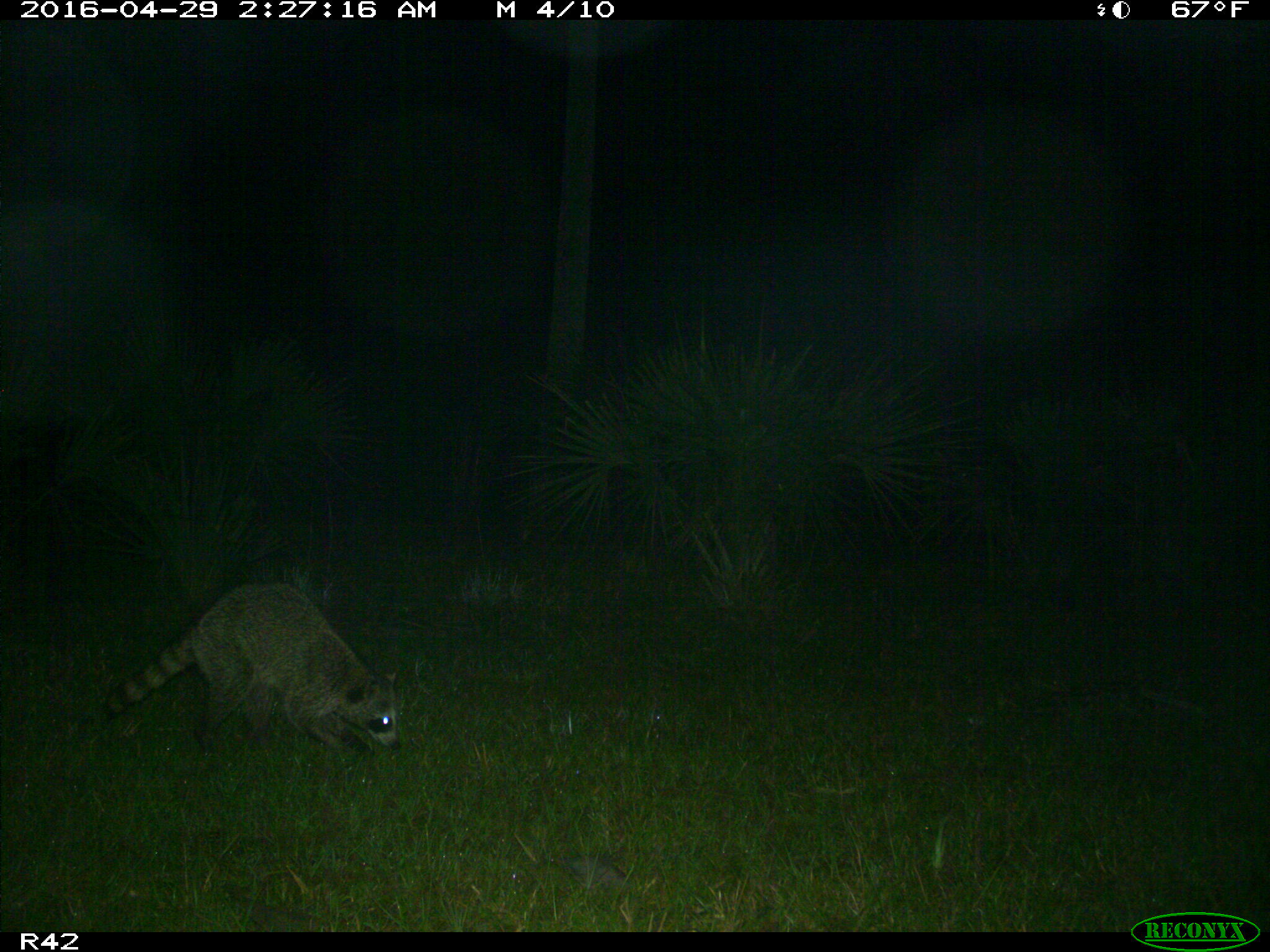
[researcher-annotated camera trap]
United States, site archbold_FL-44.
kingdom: Animalia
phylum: Chordata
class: Mammalia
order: Carnivora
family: Procyonidae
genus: Procyon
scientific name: Procyon lotor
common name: common raccoon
Procyon lotor (common raccoon).